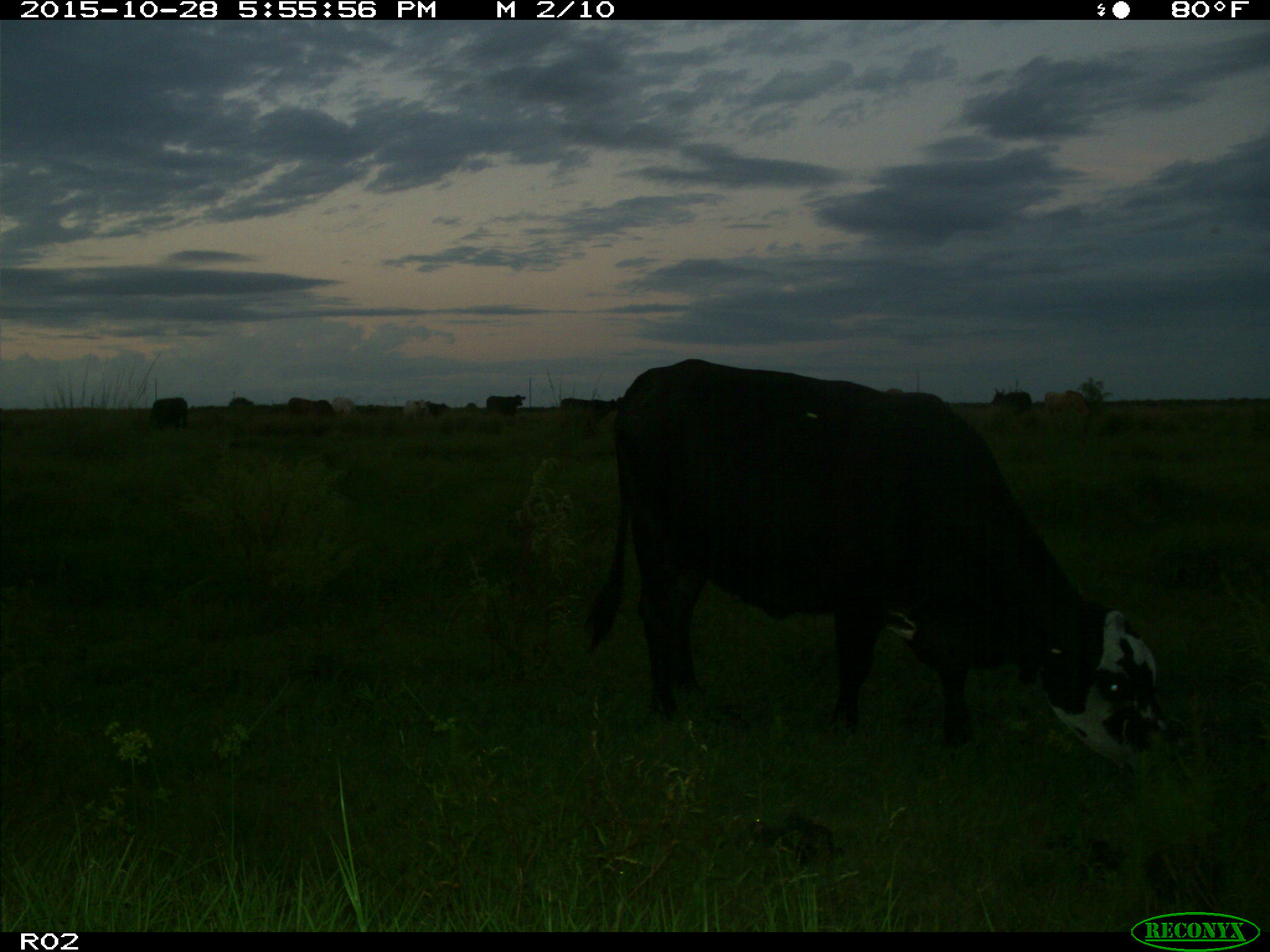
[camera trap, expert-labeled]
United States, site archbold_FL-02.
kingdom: Animalia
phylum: Chordata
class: Mammalia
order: Artiodactyla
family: Bovidae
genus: Bos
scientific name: Bos taurus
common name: domestic cow